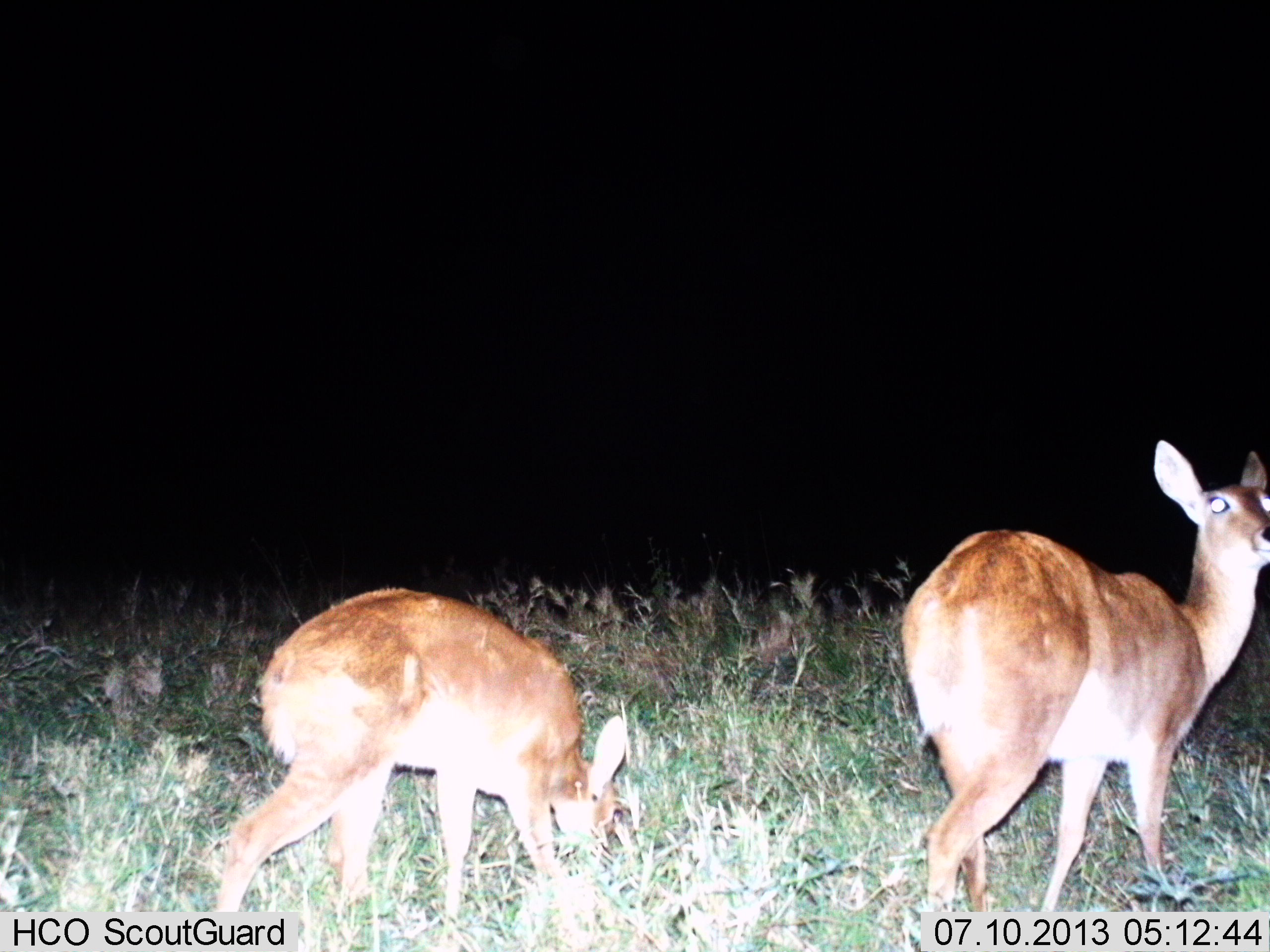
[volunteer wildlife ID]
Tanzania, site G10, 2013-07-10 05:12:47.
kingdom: Animalia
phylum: Chordata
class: Mammalia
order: Artiodactyla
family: Bovidae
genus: Redunca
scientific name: Redunca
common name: reedbuck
Reedbuck (Redunca), count 2. Behavior (volunteer vote fractions): standing 80%, resting 0%, moving 30%, interacting 0%. Young present (vote fraction): 40%. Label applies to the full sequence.